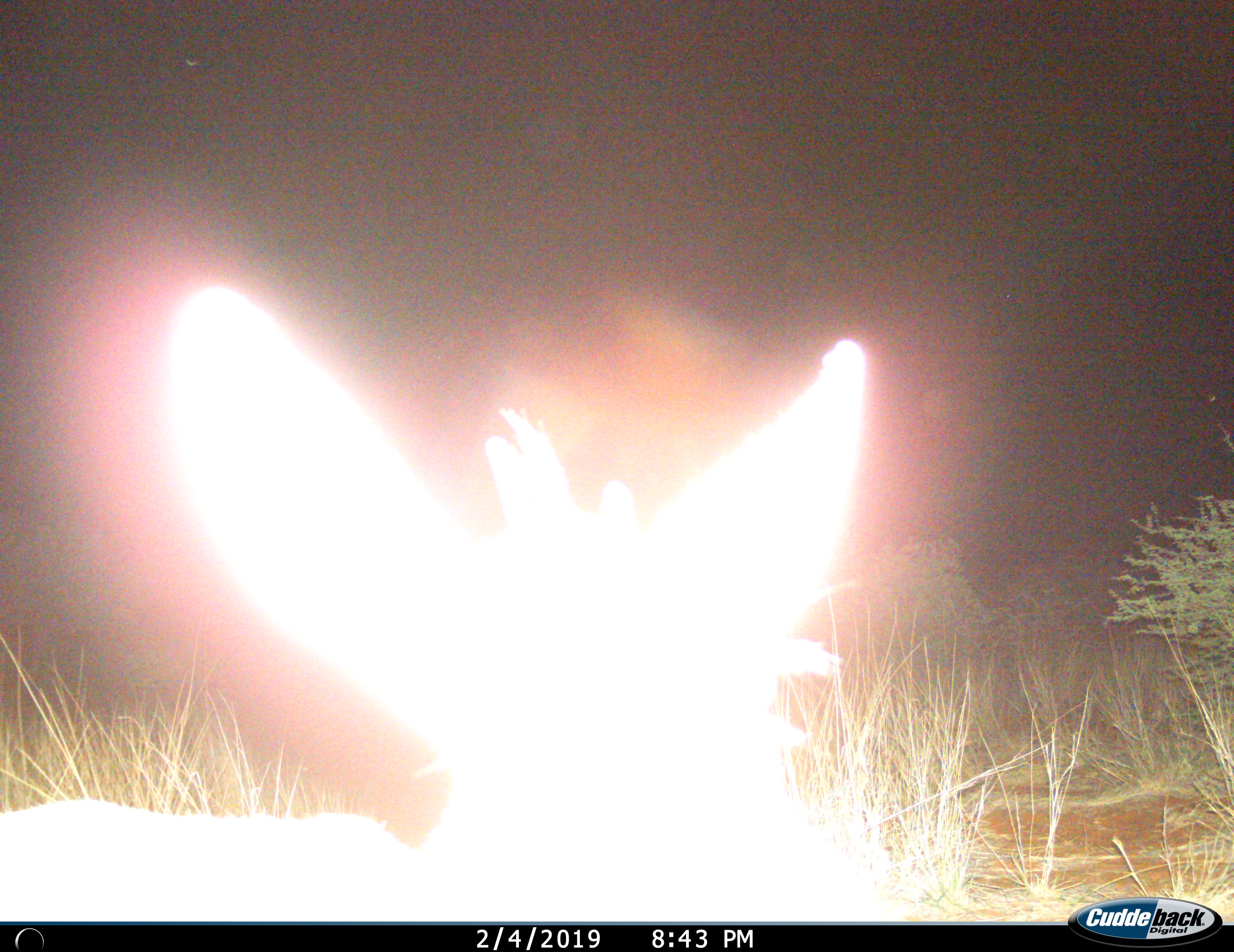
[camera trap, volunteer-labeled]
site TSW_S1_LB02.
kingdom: Animalia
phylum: Chordata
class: Mammalia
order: Artiodactyla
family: Bovidae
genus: Raphicerus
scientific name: Raphicerus campestris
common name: steenbok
Steenbok (Raphicerus campestris), count 1. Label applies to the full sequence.